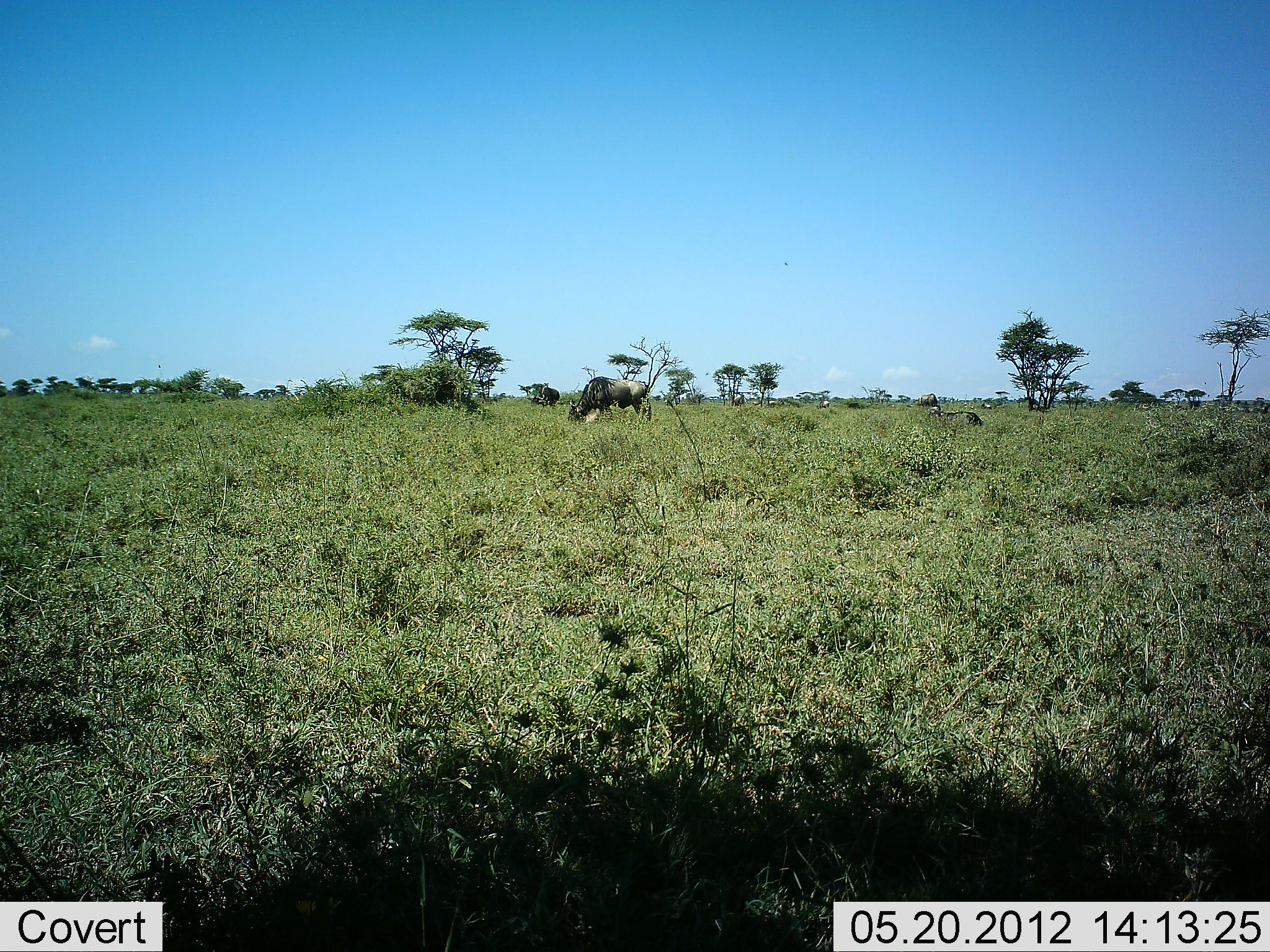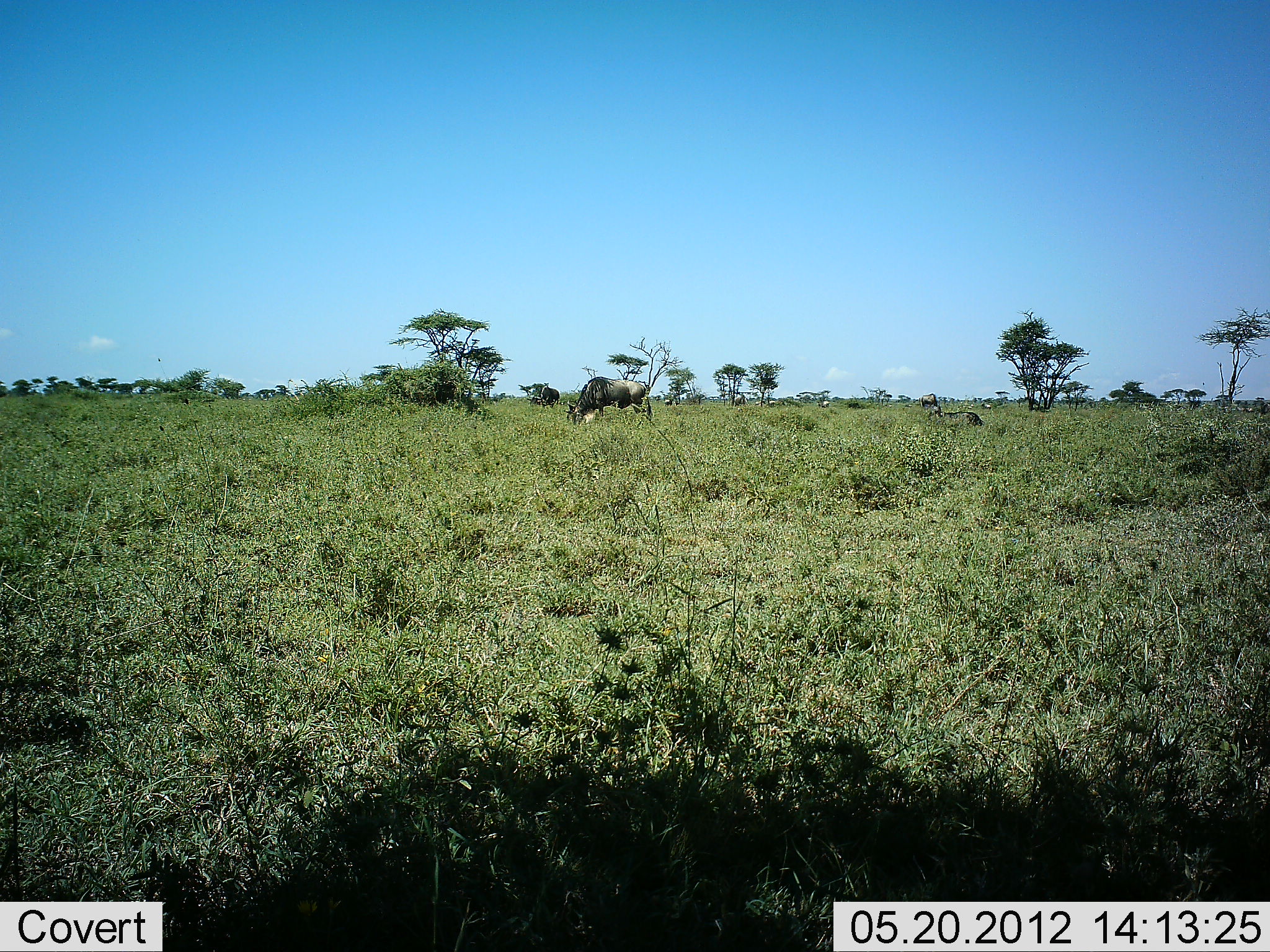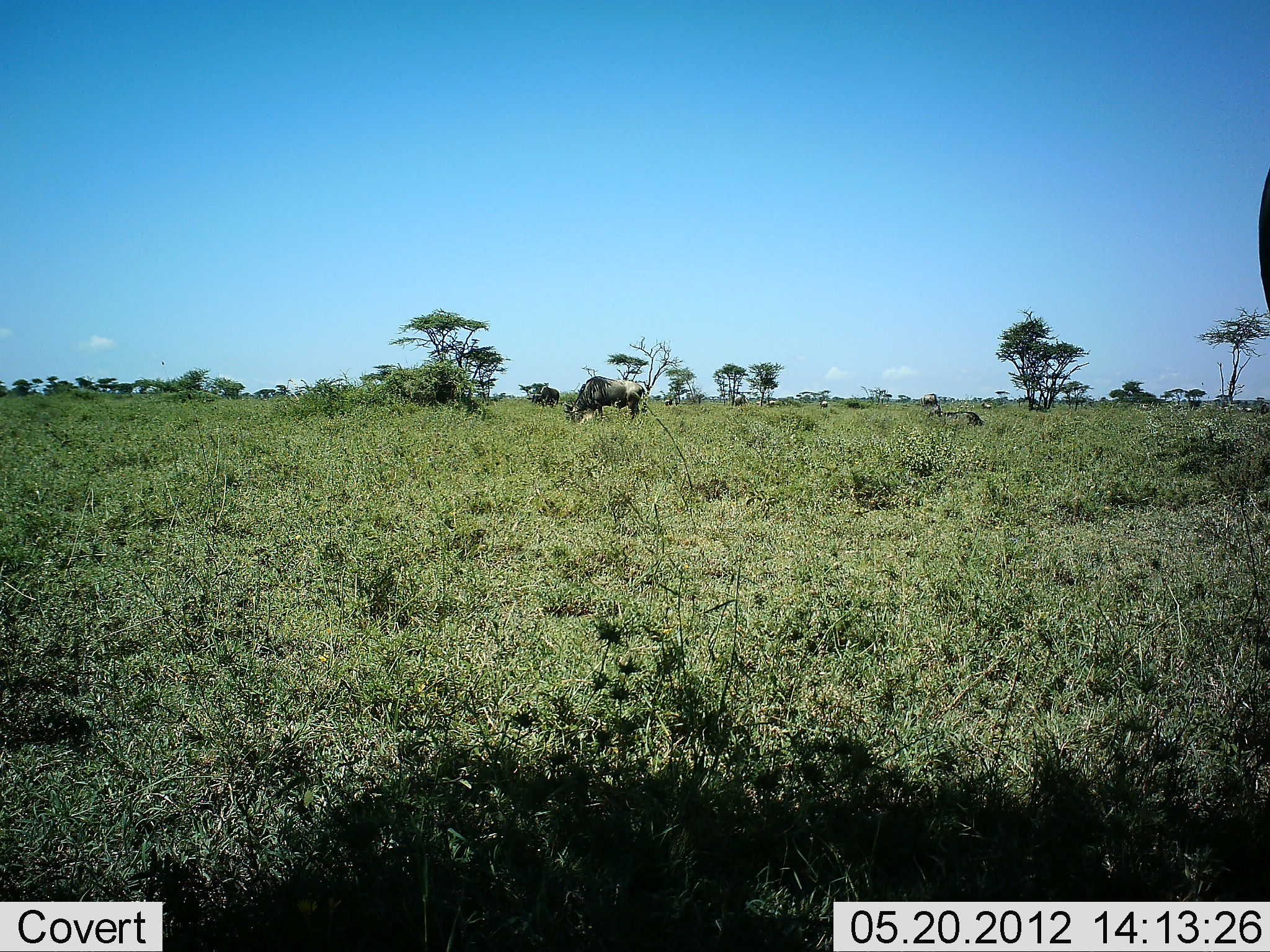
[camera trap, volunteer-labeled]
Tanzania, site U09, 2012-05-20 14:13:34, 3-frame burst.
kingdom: Animalia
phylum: Chordata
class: Mammalia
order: Artiodactyla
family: Bovidae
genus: Connochaetes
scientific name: Connochaetes taurinus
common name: blue wildebeest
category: wildebeest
Wildebeest (blue wildebeest) (Connochaetes taurinus), count 1. Behavior (volunteer vote fractions): standing 50%, resting 10%, moving 10%, interacting 0%. Young present (vote fraction): 0%. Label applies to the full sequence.